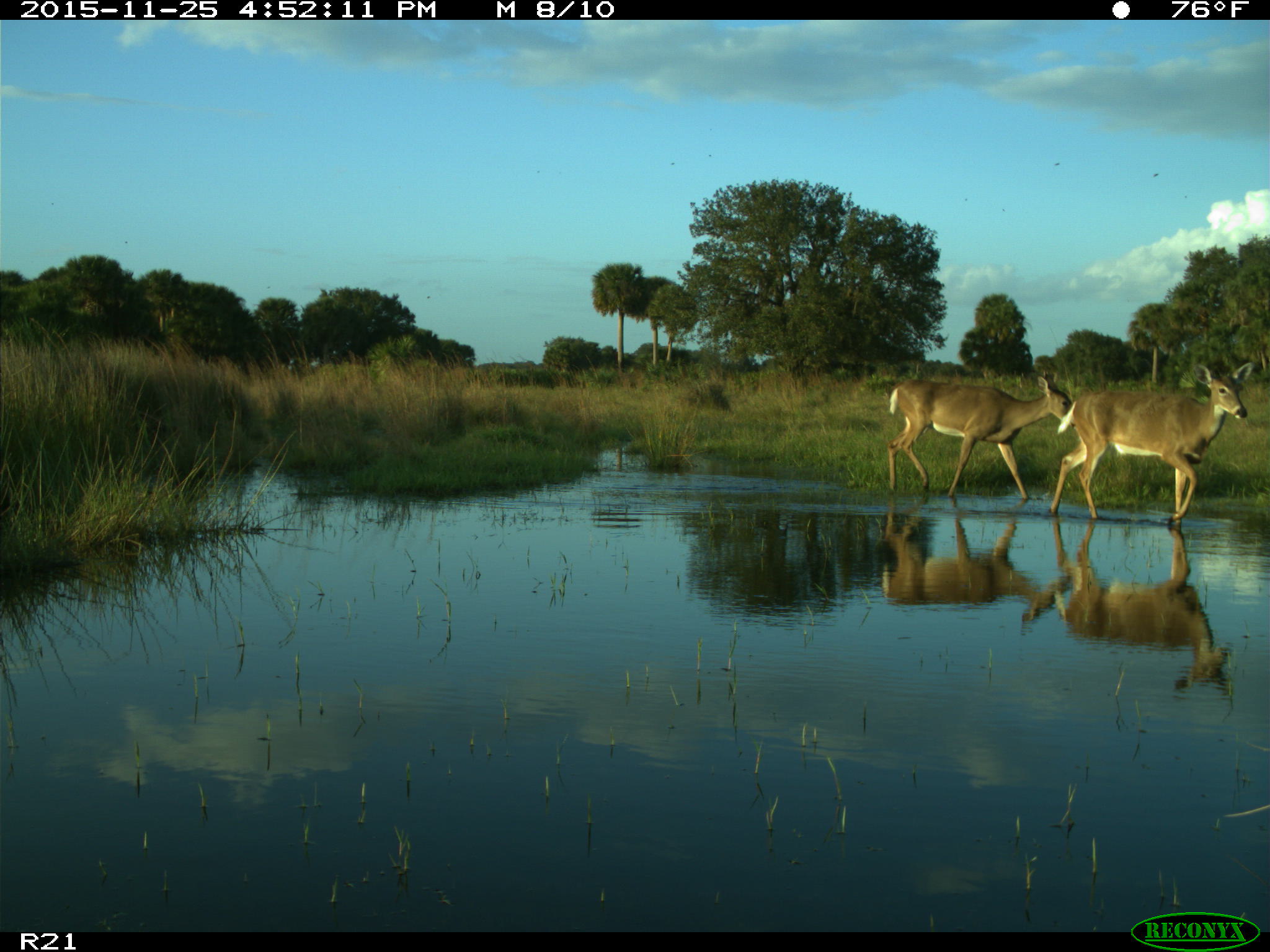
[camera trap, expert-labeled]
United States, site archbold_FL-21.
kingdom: Animalia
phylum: Chordata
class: Mammalia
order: Artiodactyla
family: Cervidae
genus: Odocoileus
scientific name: Odocoileus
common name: deer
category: unidentified deer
Unidentified deer (deer) (Odocoileus).